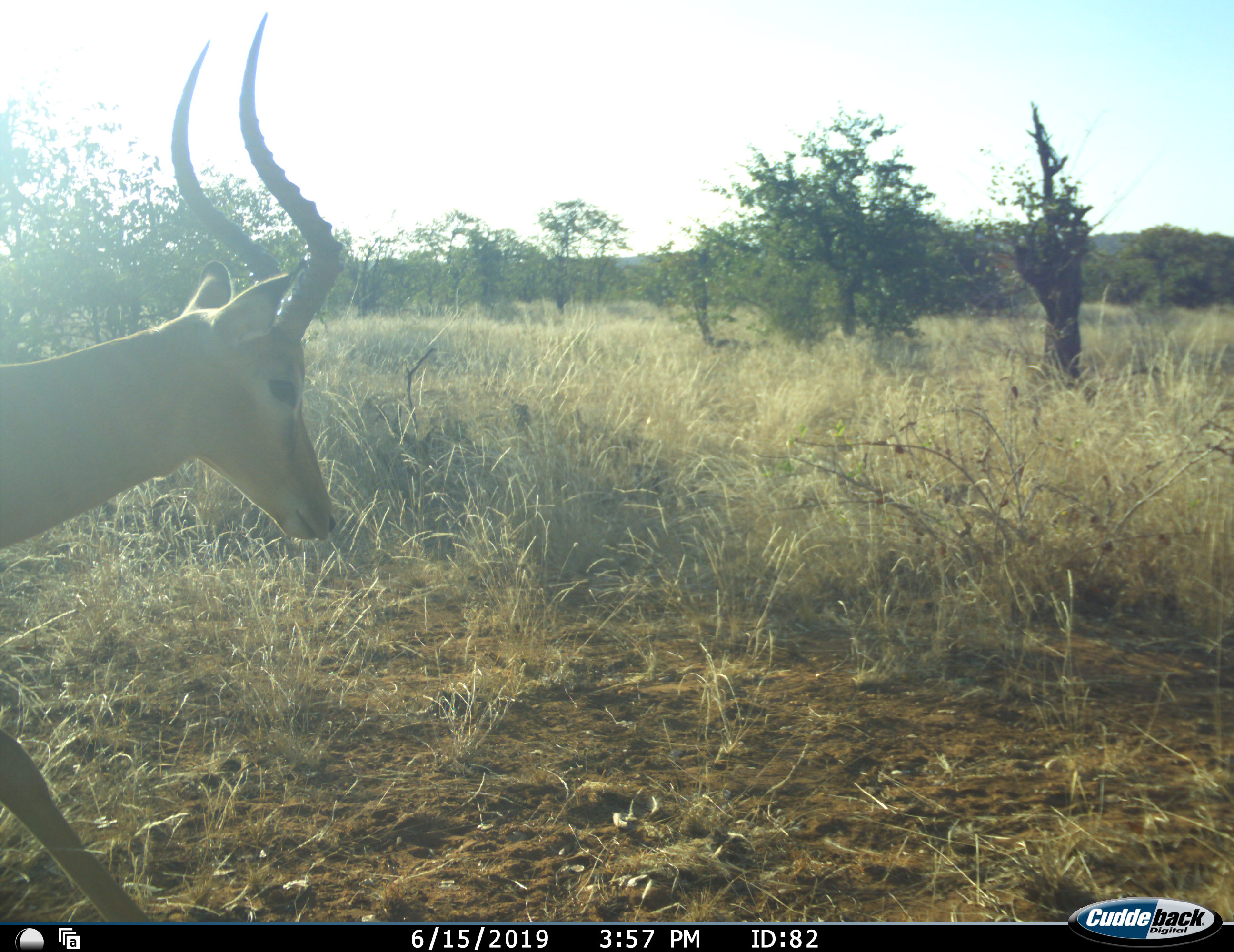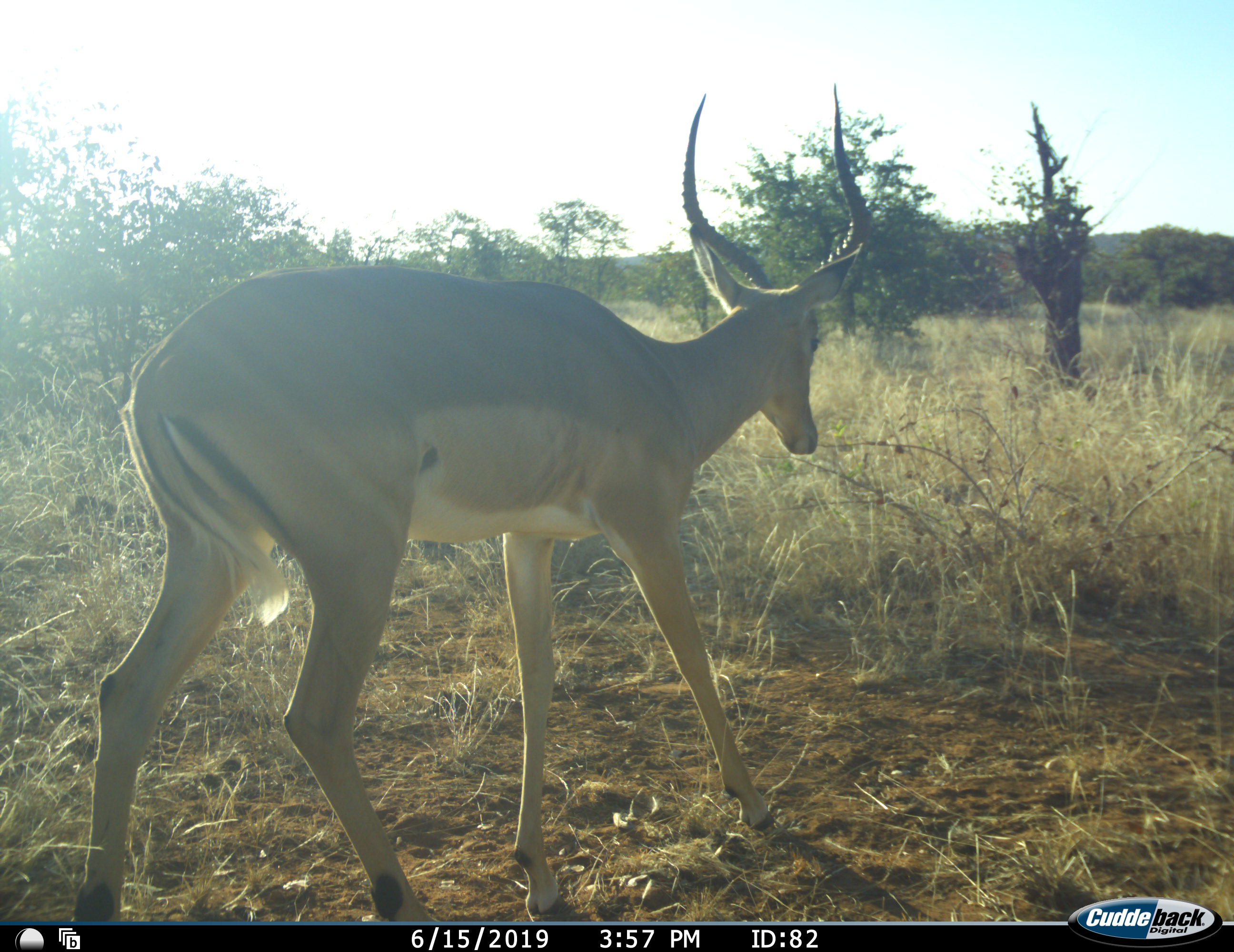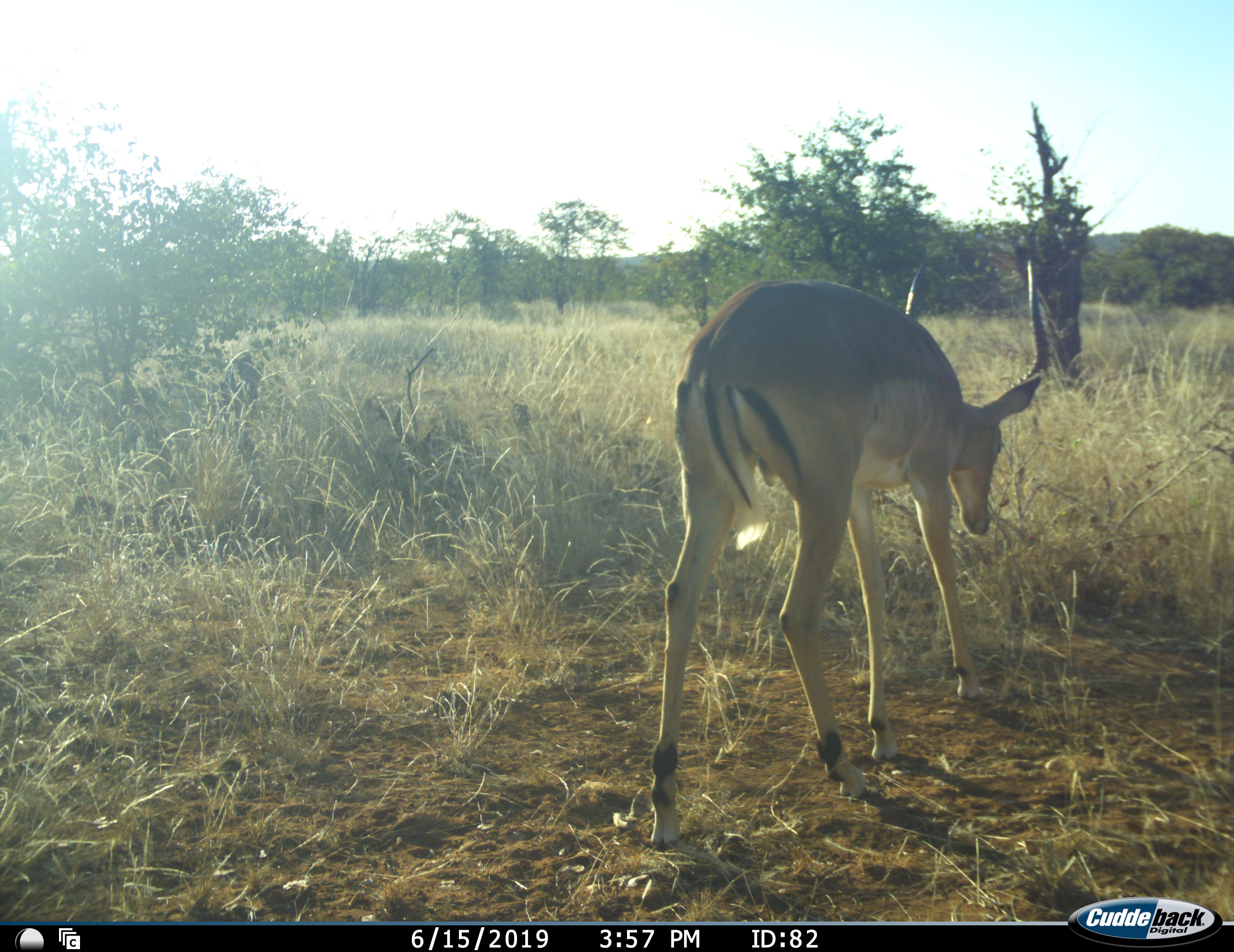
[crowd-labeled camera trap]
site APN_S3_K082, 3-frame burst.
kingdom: Animalia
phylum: Chordata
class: Mammalia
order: Artiodactyla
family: Bovidae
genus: Aepyceros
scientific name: Aepyceros melampus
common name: impala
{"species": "impala (Aepyceros melampus)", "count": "1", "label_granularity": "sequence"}